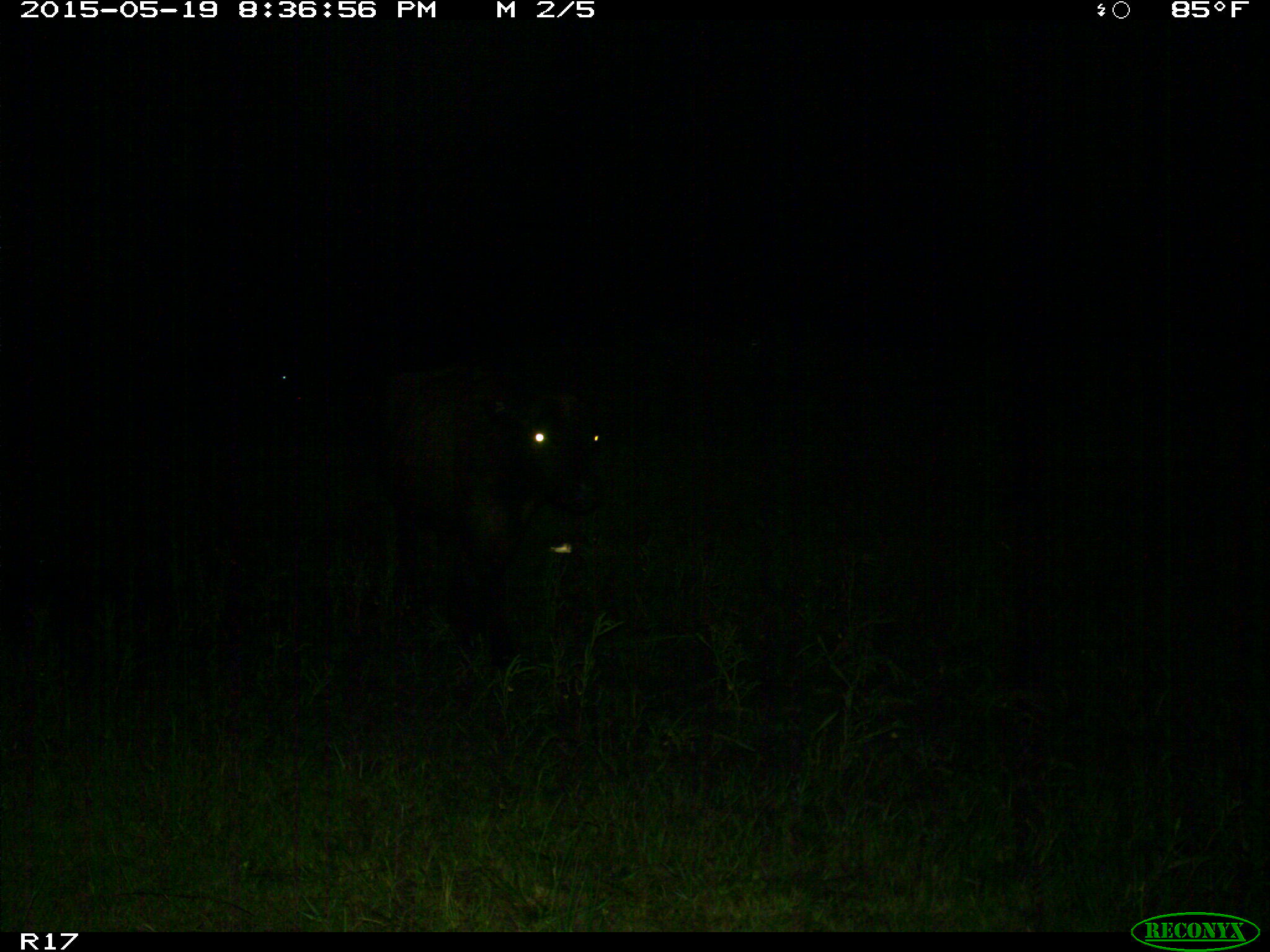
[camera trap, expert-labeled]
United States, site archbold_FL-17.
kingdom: Animalia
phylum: Chordata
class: Mammalia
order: Artiodactyla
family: Bovidae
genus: Bos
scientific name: Bos taurus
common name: domestic cow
Bos taurus (domestic cow).